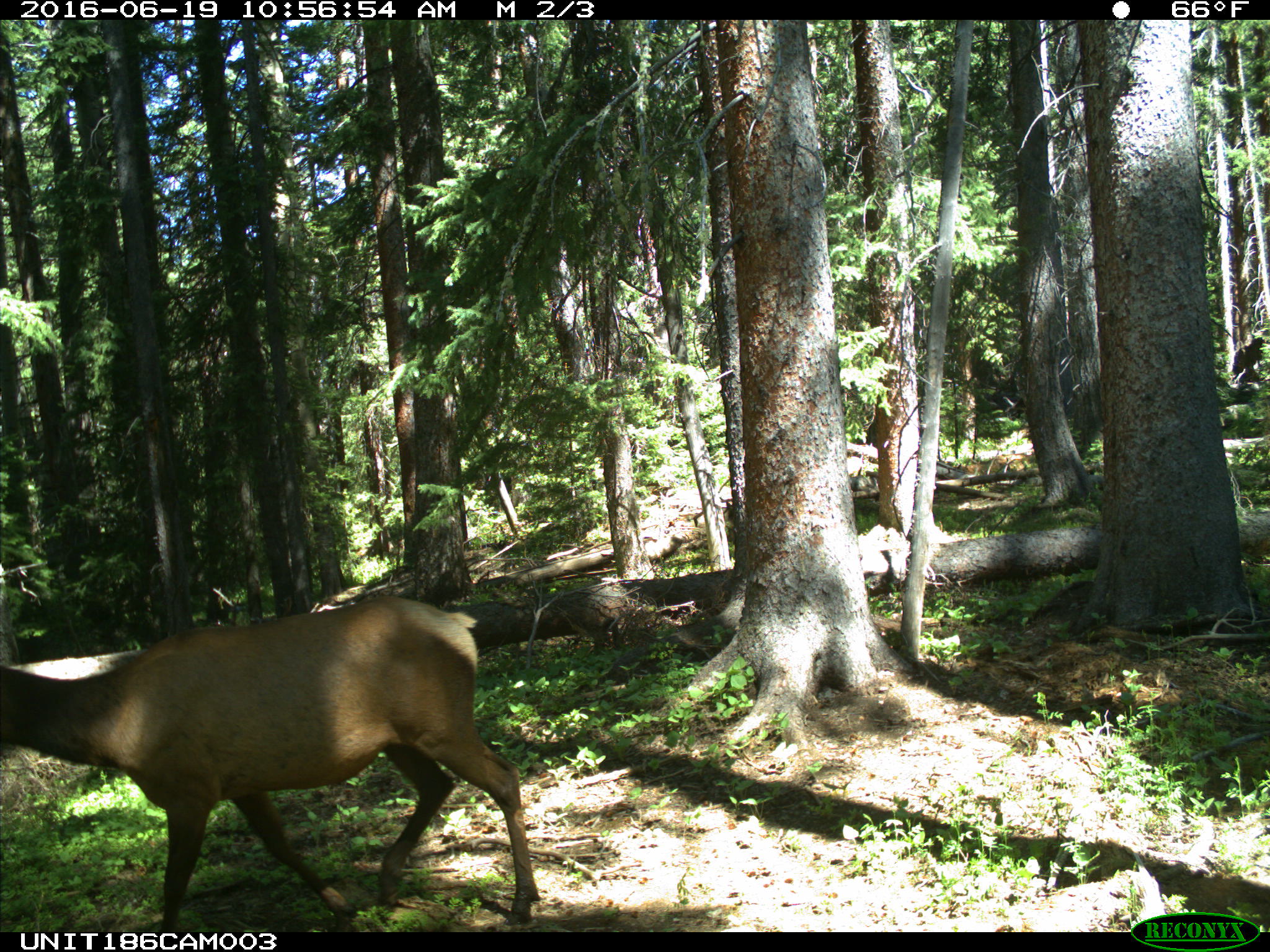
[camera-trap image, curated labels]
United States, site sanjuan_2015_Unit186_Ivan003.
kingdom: Animalia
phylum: Chordata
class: Mammalia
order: Artiodactyla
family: Cervidae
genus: Cervus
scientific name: Cervus elaphus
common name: red deer